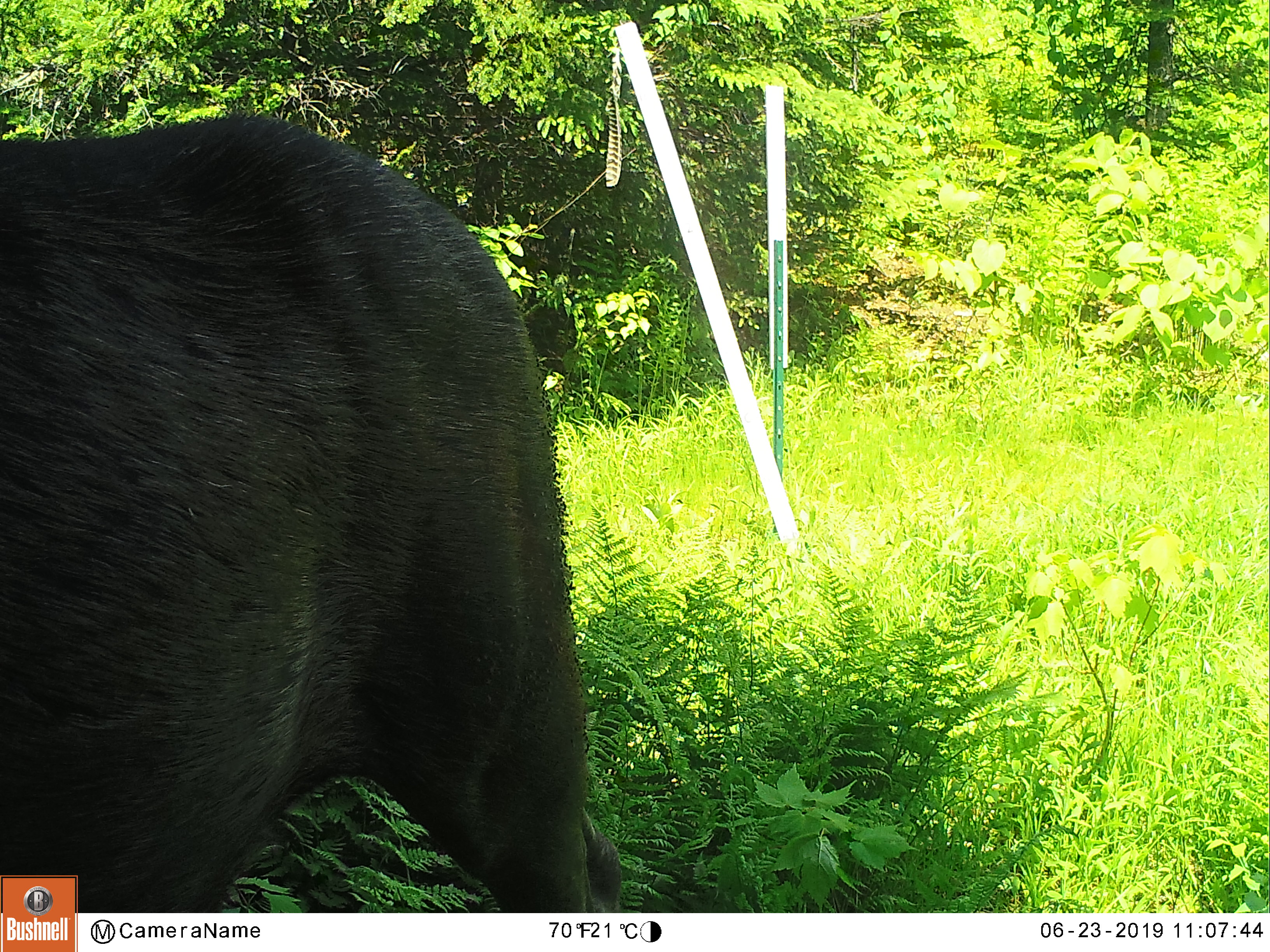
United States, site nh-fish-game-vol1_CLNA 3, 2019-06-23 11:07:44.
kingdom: Animalia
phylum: Chordata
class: Mammalia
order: Artiodactyla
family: Cervidae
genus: Alces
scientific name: Alces alces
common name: moose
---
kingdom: Animalia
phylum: Chordata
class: Mammalia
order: Artiodactyla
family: Cervidae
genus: Odocoileus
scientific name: Odocoileus virginianus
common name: white-tailed deer